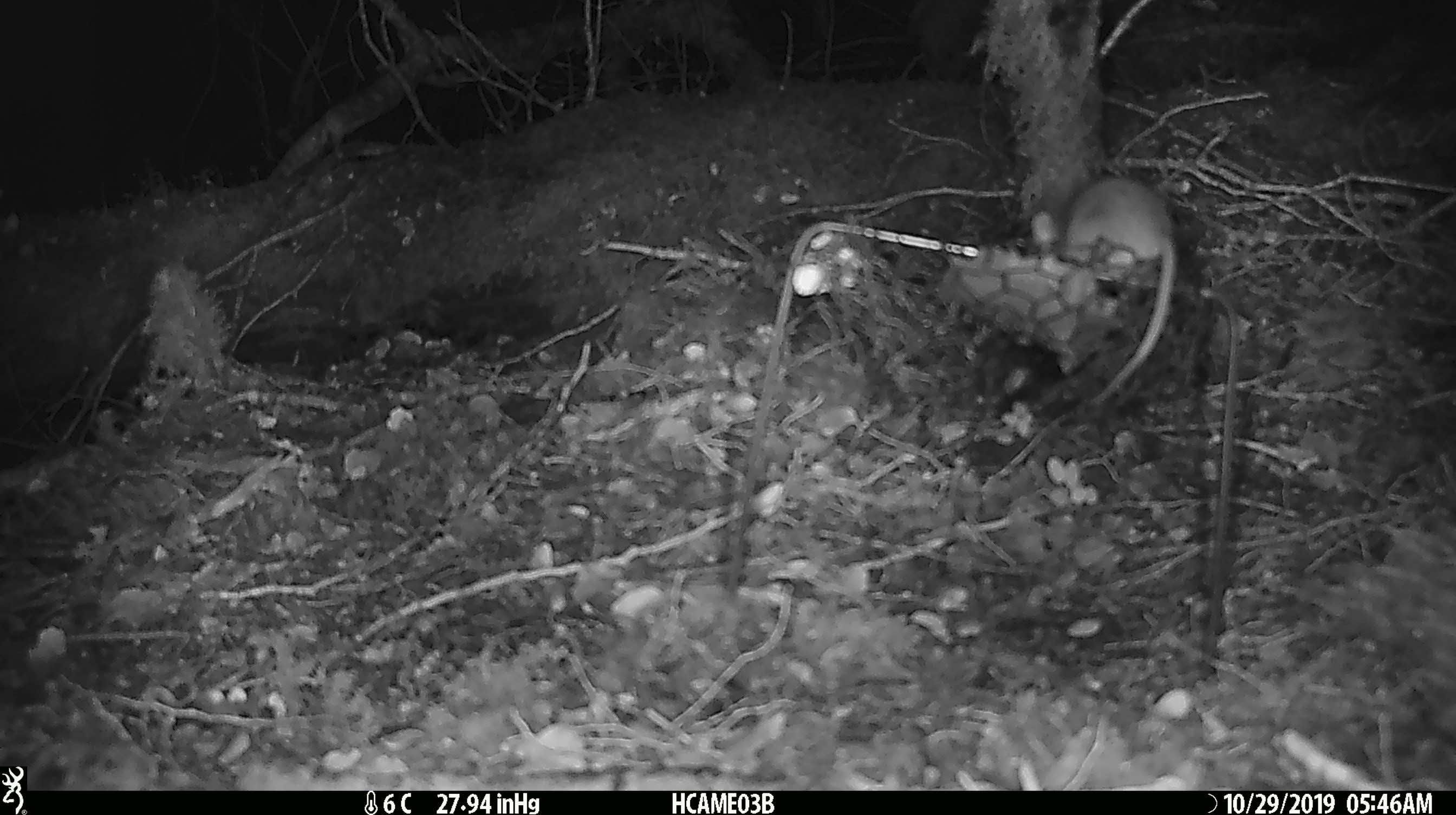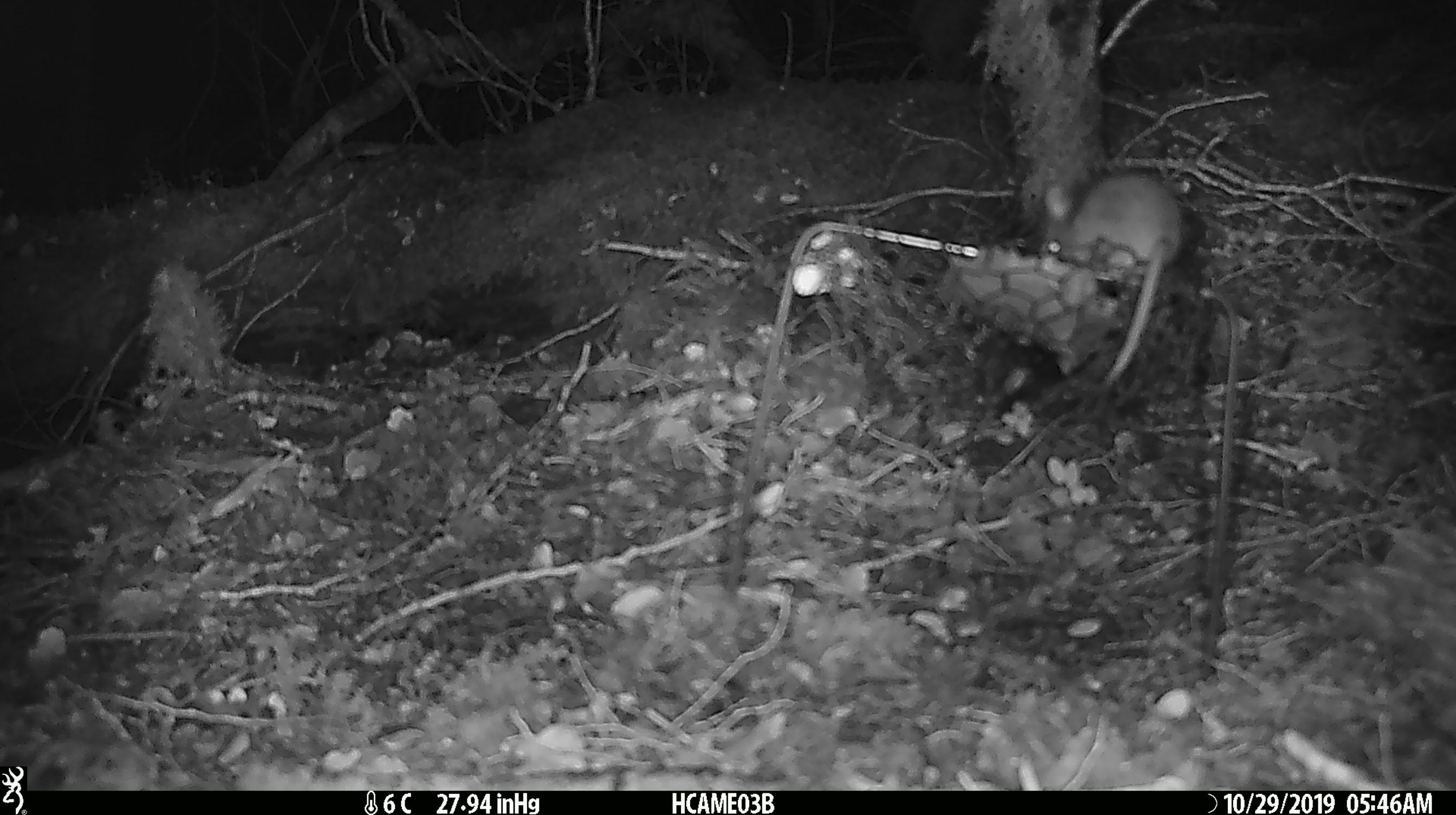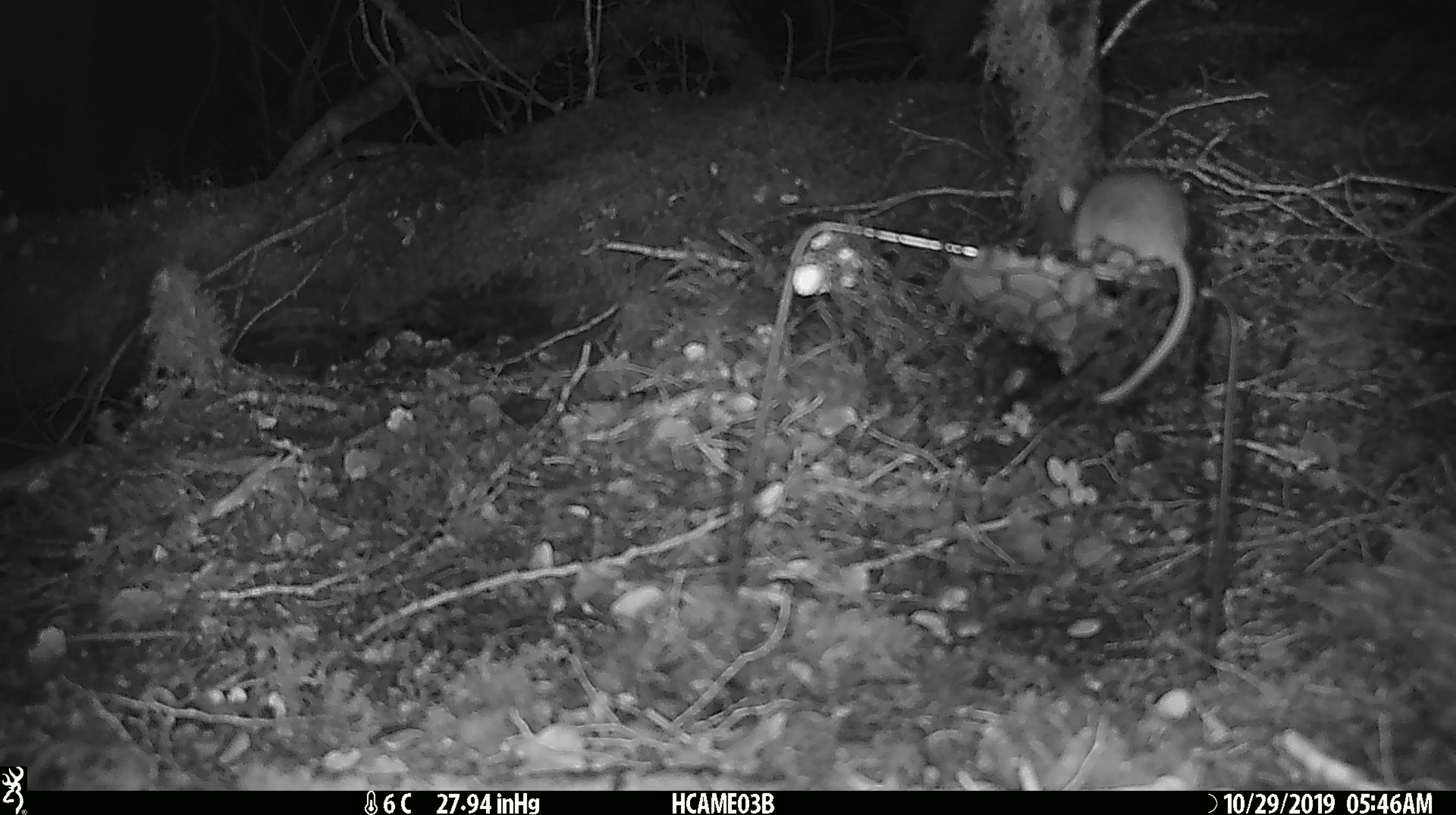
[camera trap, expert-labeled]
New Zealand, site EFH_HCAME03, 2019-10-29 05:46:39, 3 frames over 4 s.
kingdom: Animalia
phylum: Chordata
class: Mammalia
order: Rodentia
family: Muridae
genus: Mus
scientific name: Mus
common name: mouse